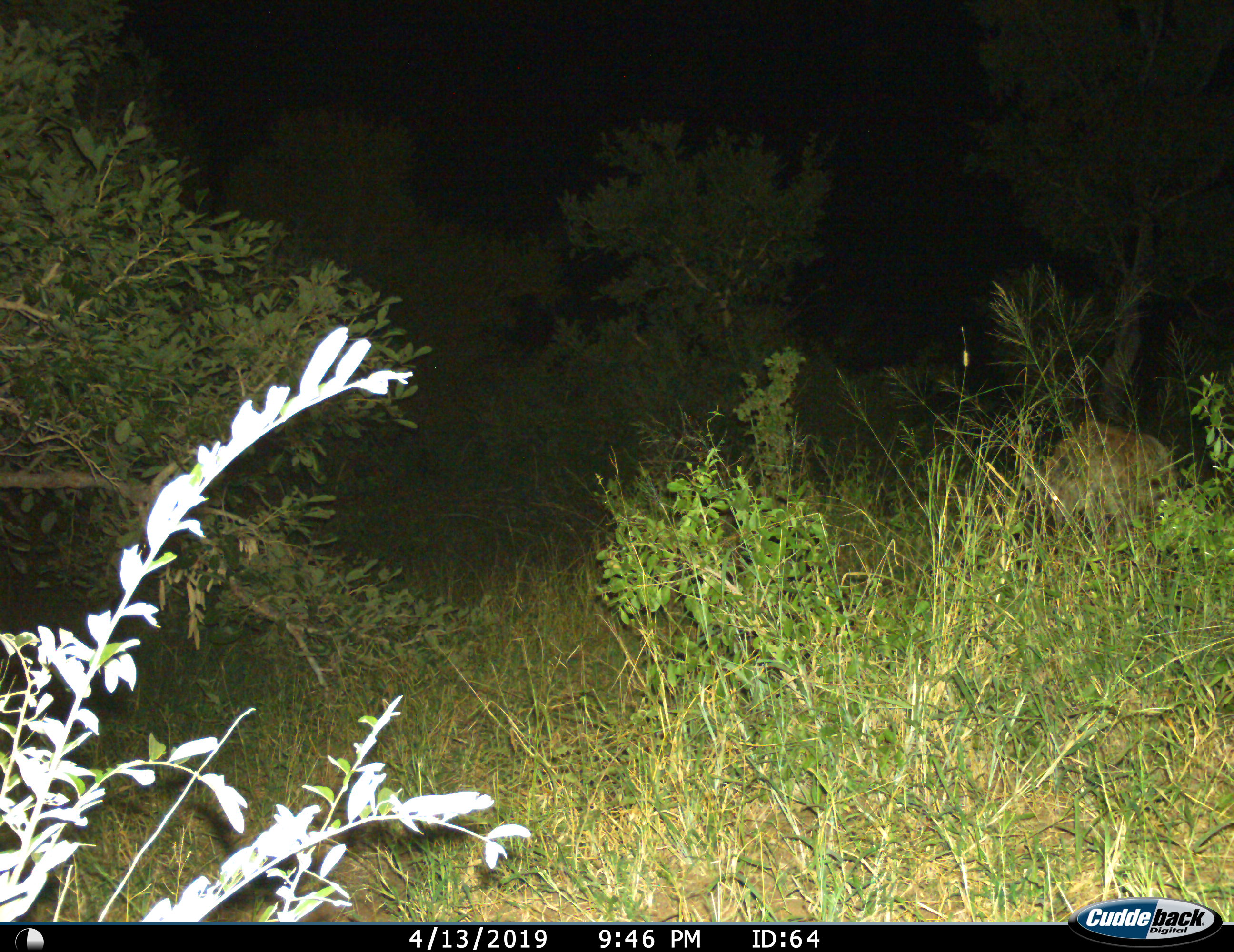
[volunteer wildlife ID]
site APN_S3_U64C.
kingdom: Animalia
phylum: Chordata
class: Mammalia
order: Carnivora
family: Hyaenidae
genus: Crocuta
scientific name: Crocuta crocuta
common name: spotted hyena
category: hyenaspotted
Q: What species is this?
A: Hyenaspotted (spotted hyena) (Crocuta crocuta).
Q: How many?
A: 1.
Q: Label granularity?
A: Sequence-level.